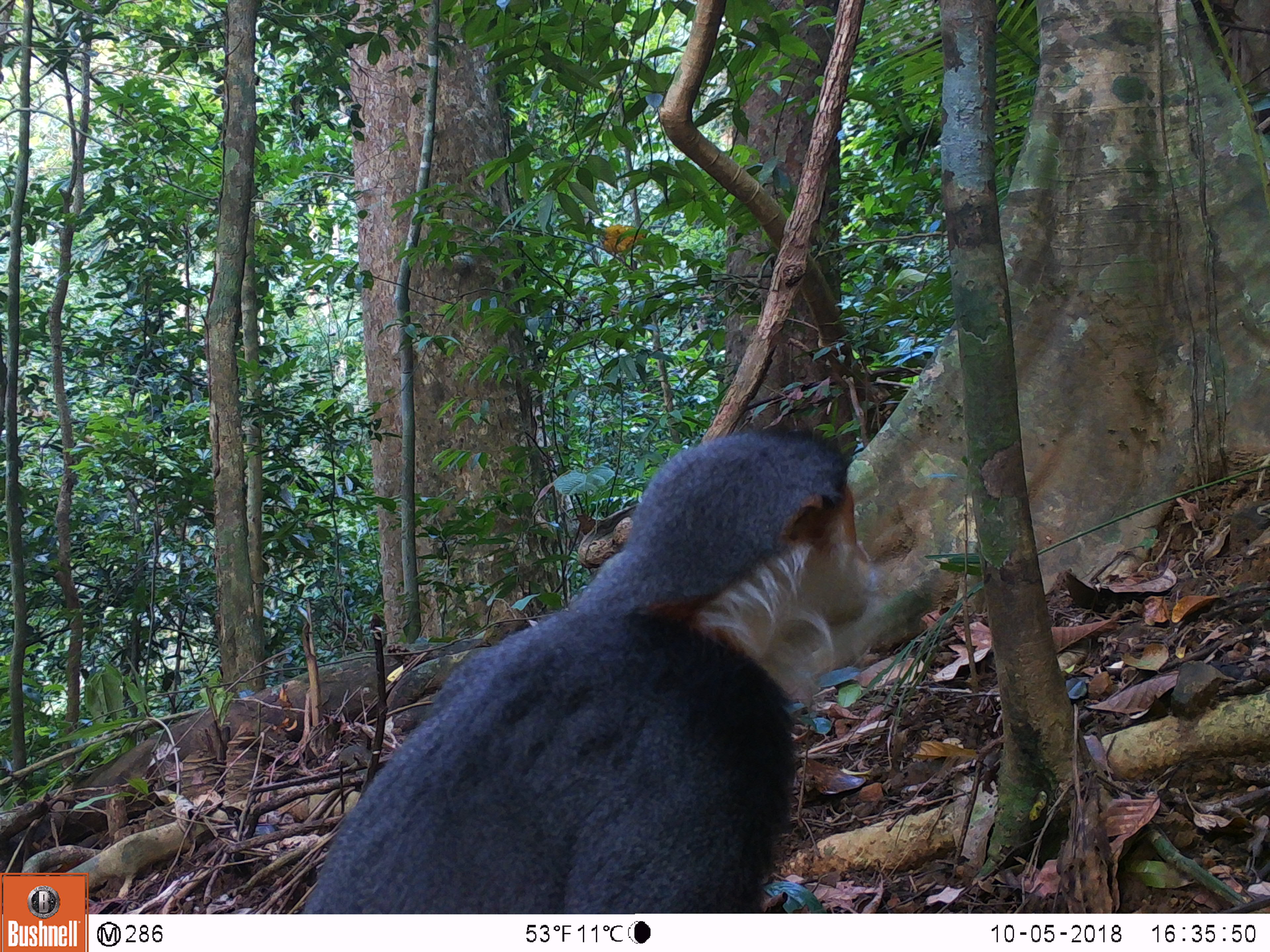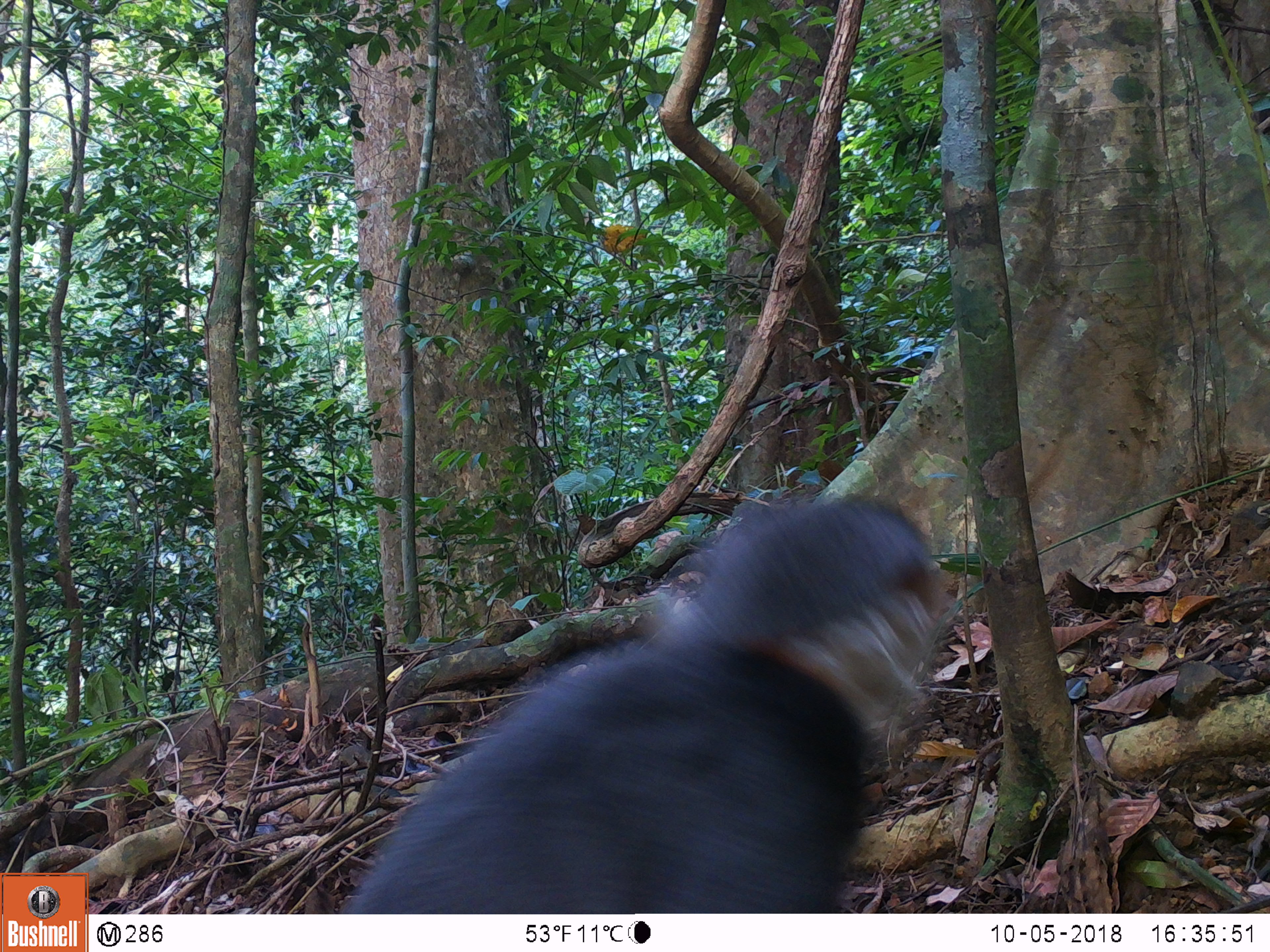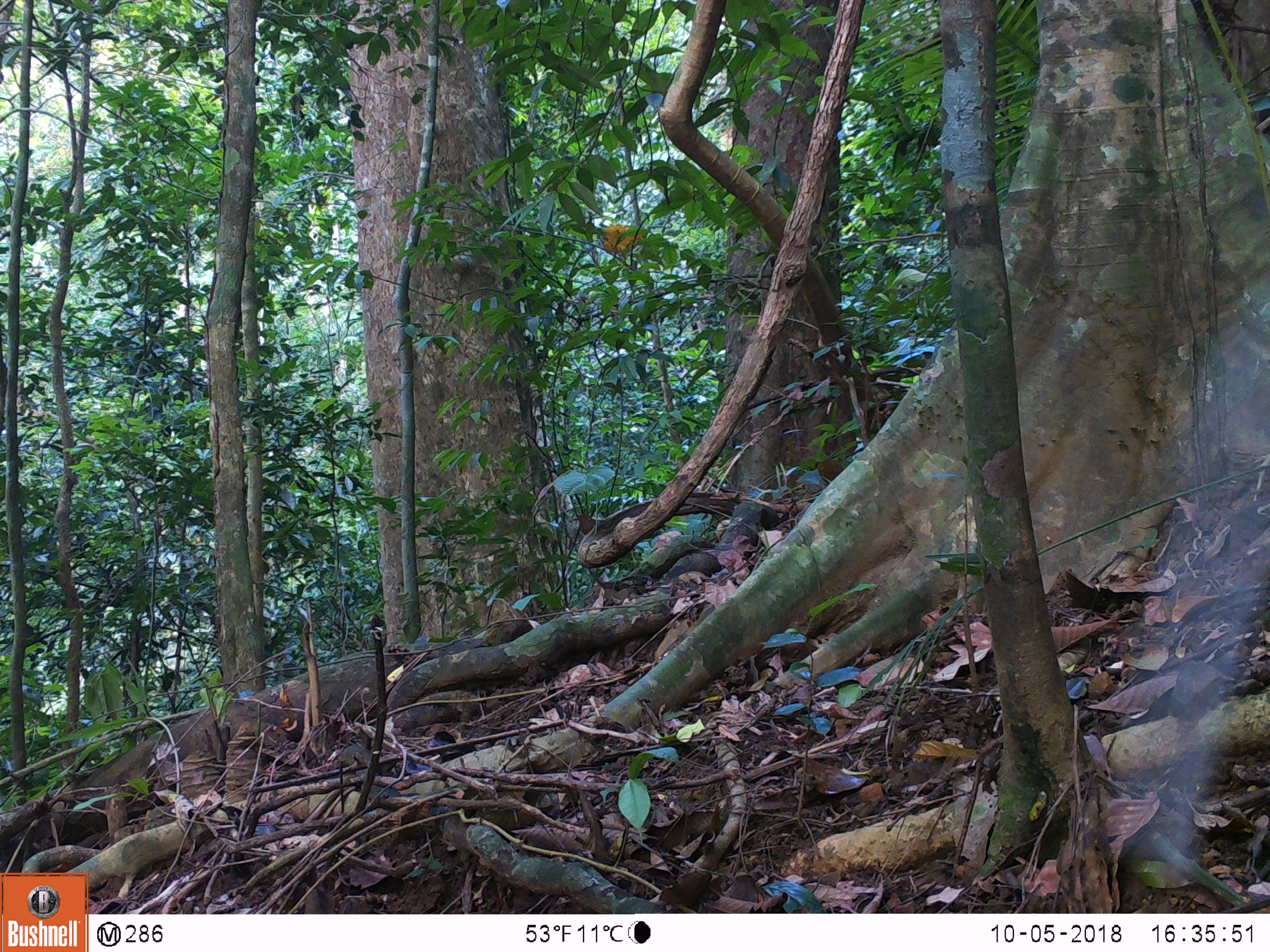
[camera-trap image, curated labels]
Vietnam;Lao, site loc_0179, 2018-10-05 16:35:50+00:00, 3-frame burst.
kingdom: Animalia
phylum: Chordata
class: Mammalia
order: Primates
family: Cercopithecidae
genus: Pygathrix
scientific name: Pygathrix nemaeus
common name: red-shanked douc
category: red shanked douc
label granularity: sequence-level